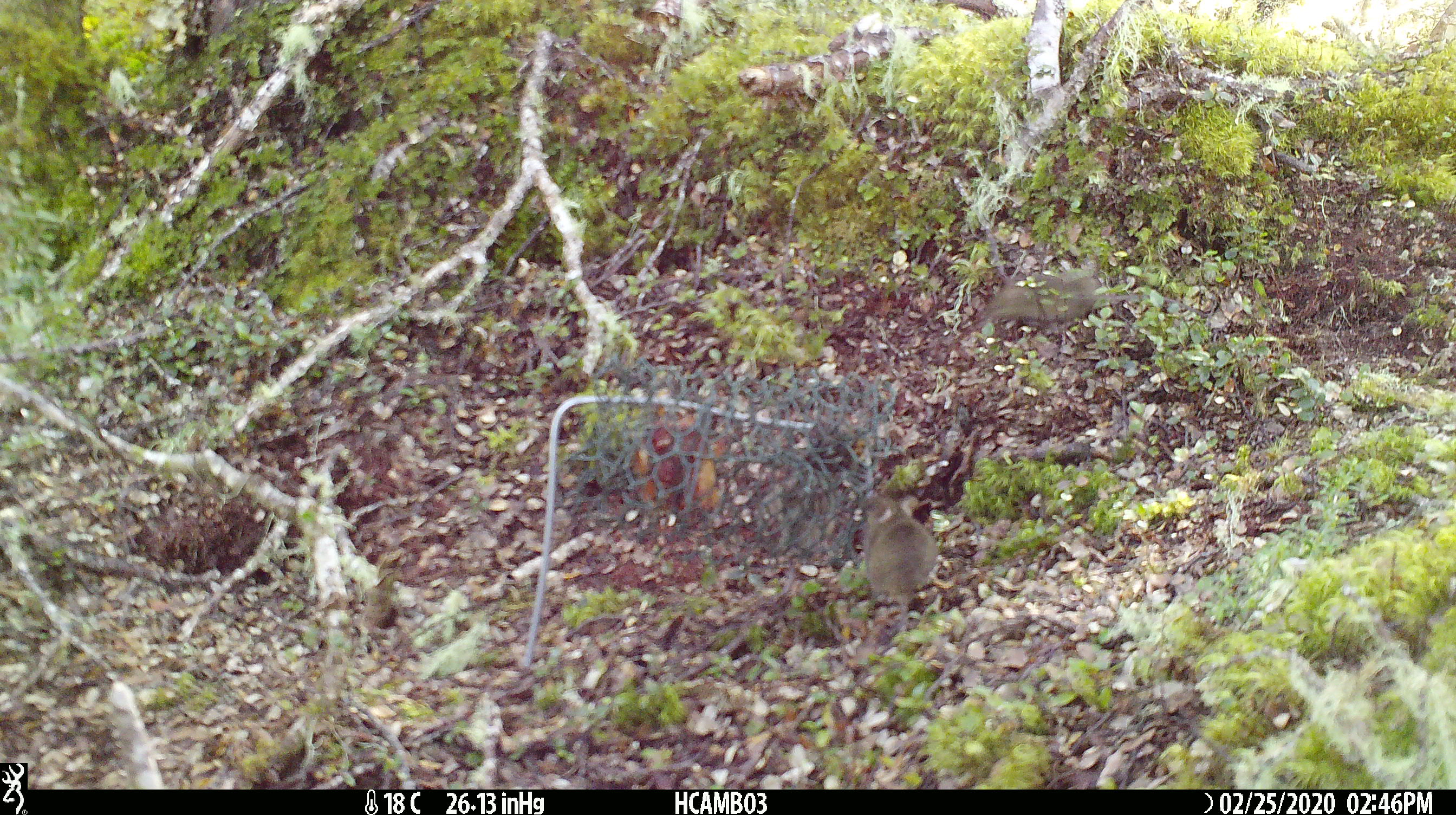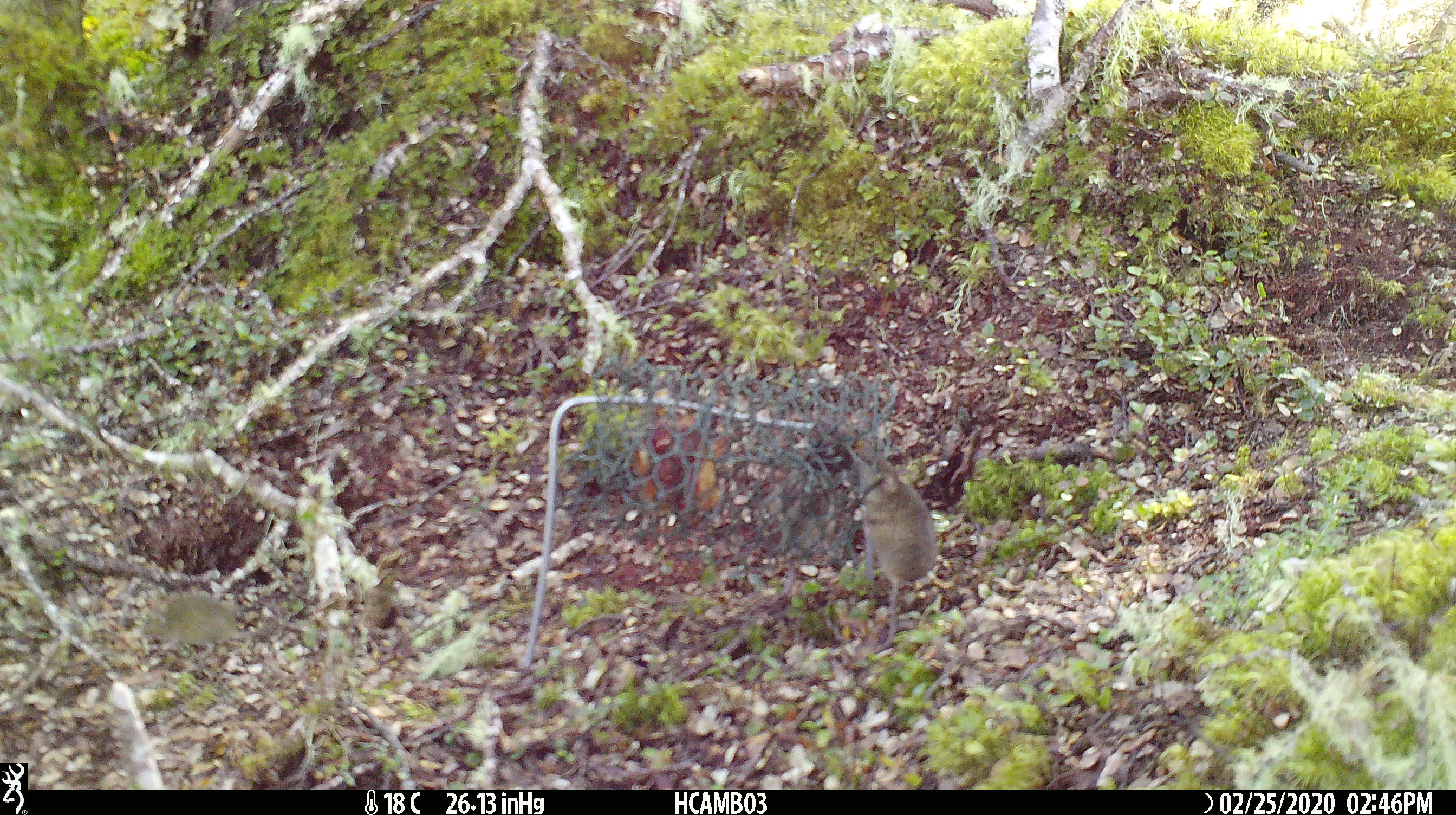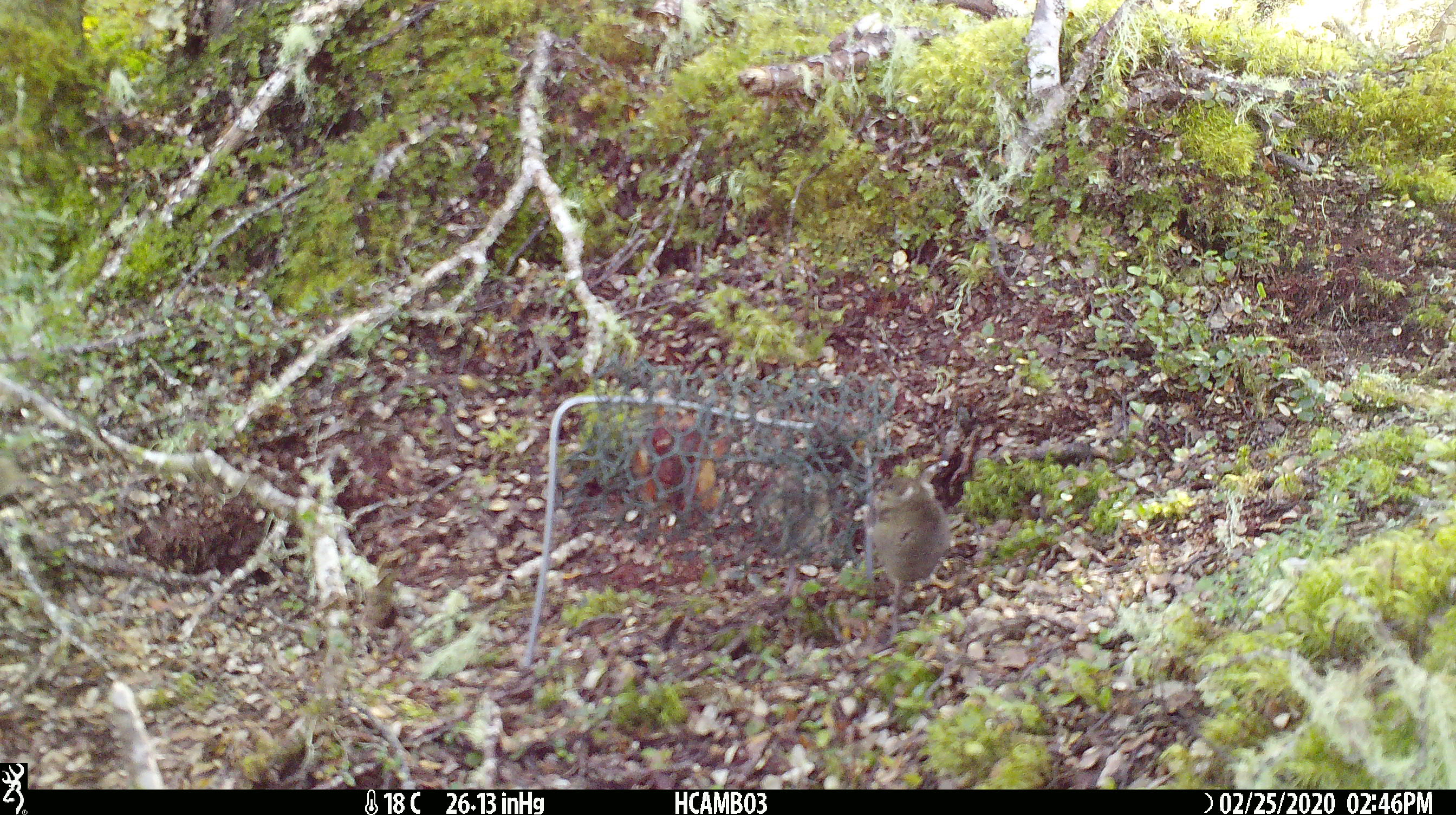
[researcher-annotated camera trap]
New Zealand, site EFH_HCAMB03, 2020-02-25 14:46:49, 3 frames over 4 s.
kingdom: Animalia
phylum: Chordata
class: Mammalia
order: Rodentia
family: Muridae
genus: Mus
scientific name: Mus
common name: mouse